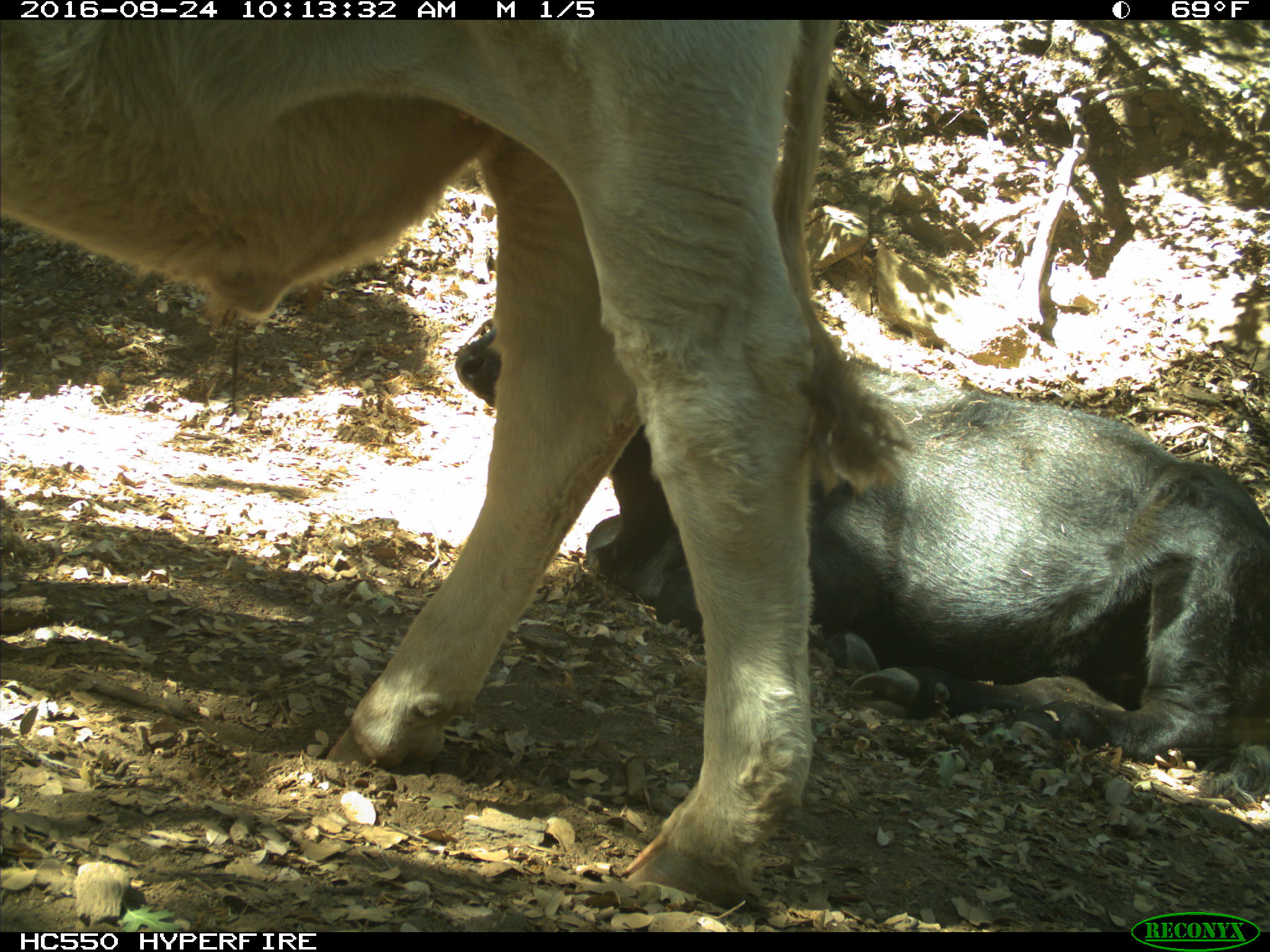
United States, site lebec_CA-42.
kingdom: Animalia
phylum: Chordata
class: Mammalia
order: Artiodactyla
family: Bovidae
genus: Bos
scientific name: Bos taurus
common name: domestic cow